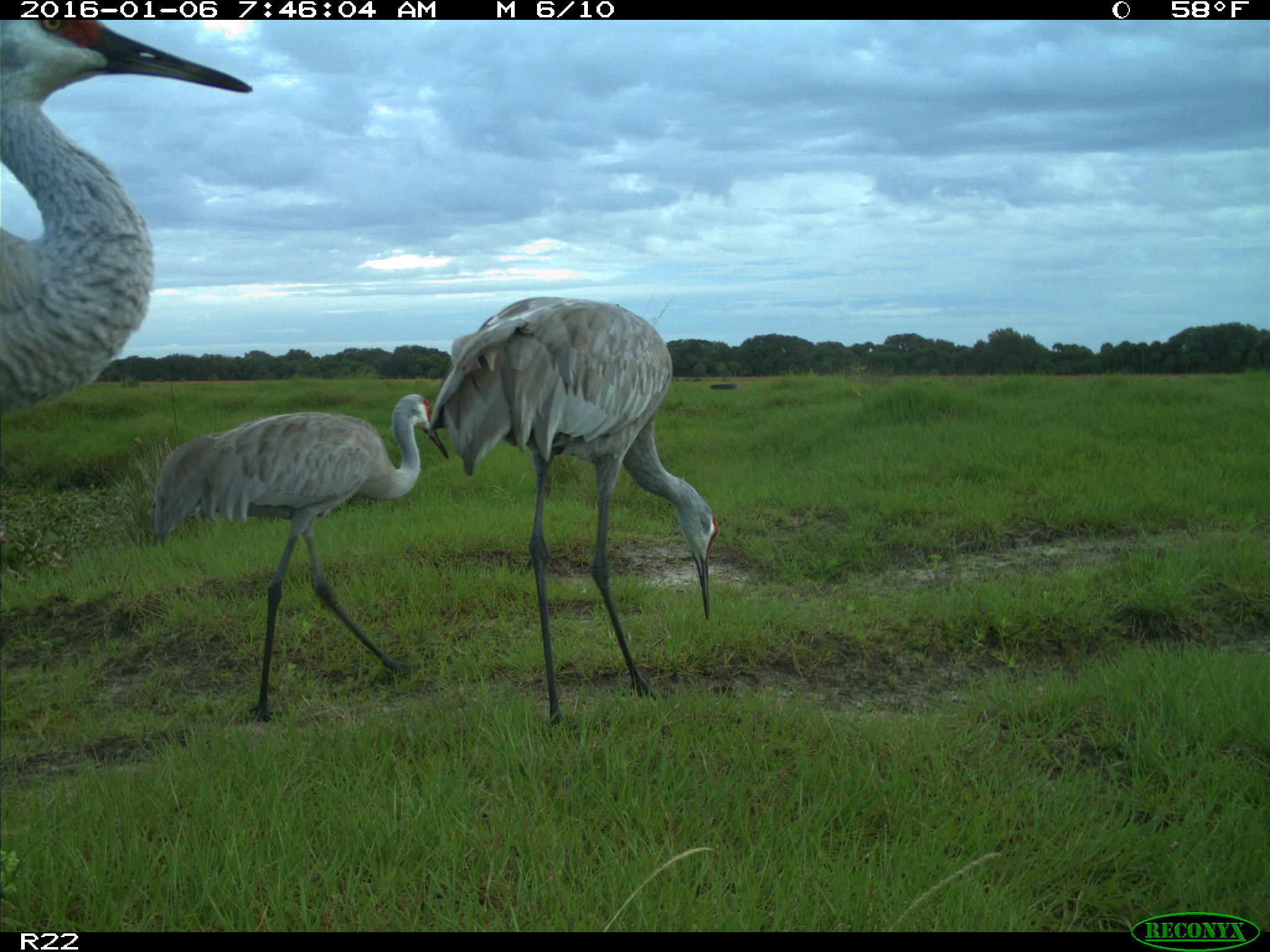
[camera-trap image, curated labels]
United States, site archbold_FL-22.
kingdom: Animalia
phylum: Chordata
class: Aves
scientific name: Aves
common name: birds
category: unidentified bird